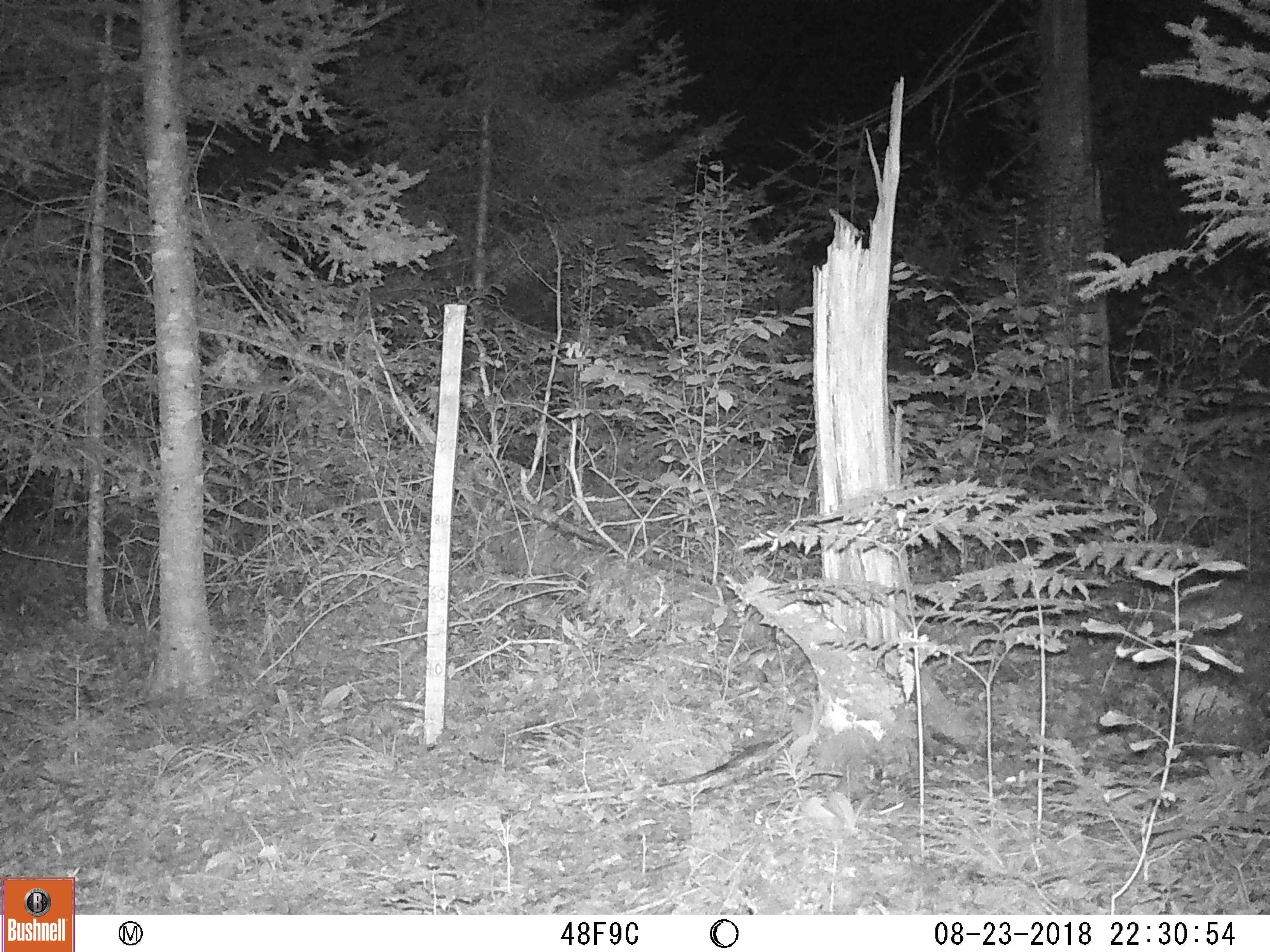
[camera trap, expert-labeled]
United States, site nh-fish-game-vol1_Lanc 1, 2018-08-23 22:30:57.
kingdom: Animalia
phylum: Chordata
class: Mammalia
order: Carnivora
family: Canidae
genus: Canis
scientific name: Canis latrans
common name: coyote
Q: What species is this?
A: Coyote (Canis latrans).